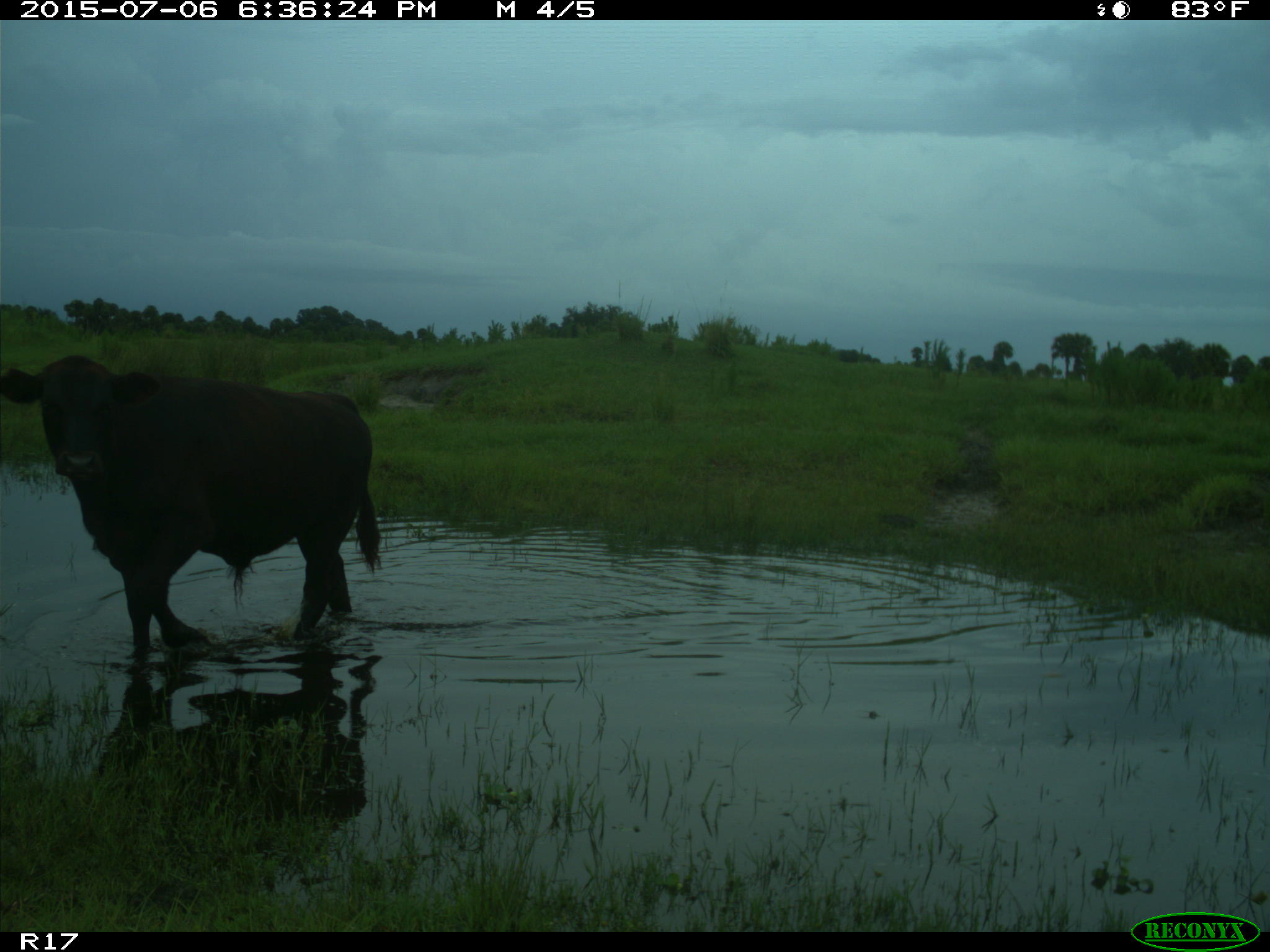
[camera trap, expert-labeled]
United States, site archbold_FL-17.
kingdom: Animalia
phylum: Chordata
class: Mammalia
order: Artiodactyla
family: Bovidae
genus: Bos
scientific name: Bos taurus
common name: domestic cow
Bos taurus (domestic cow).